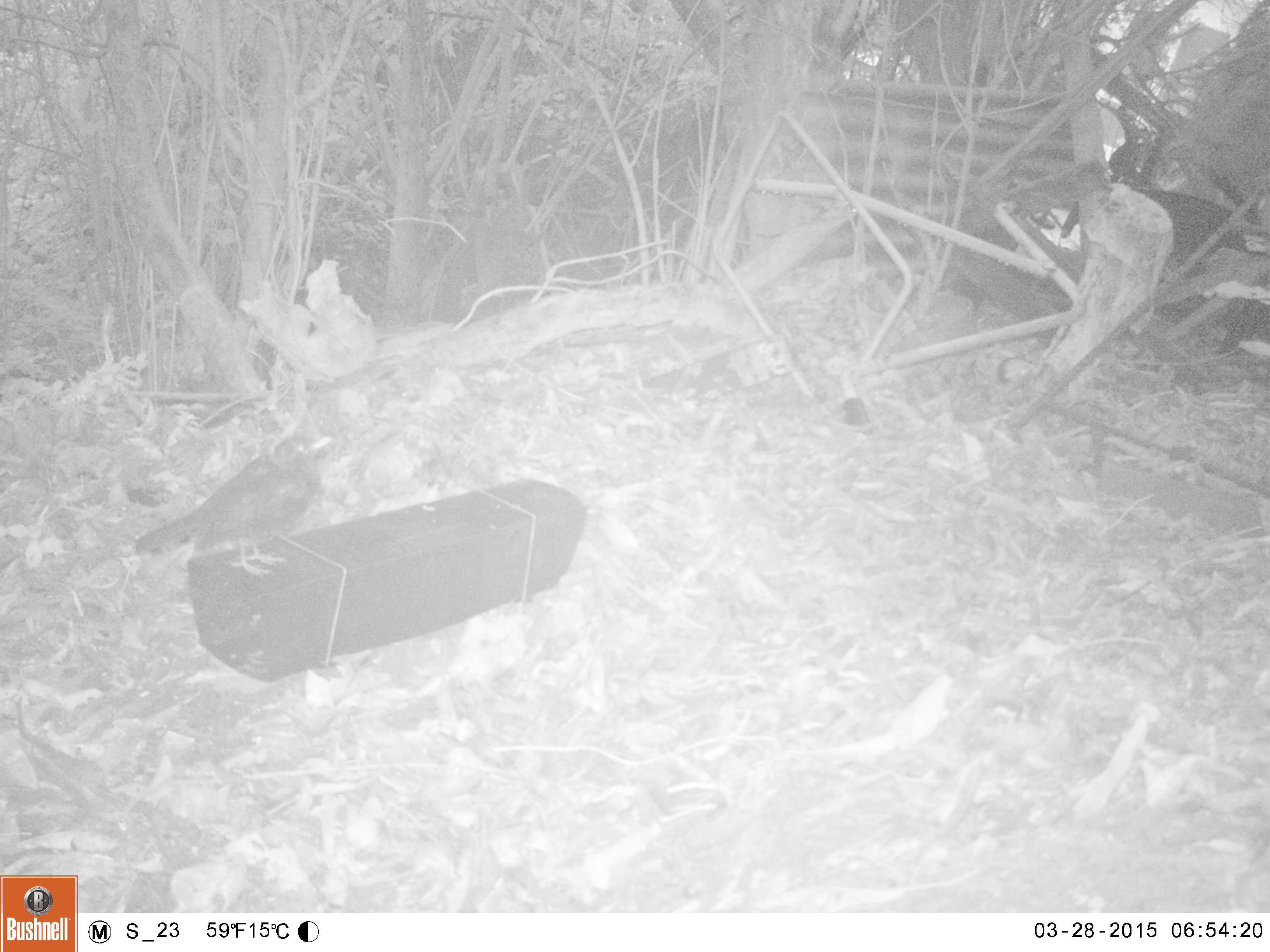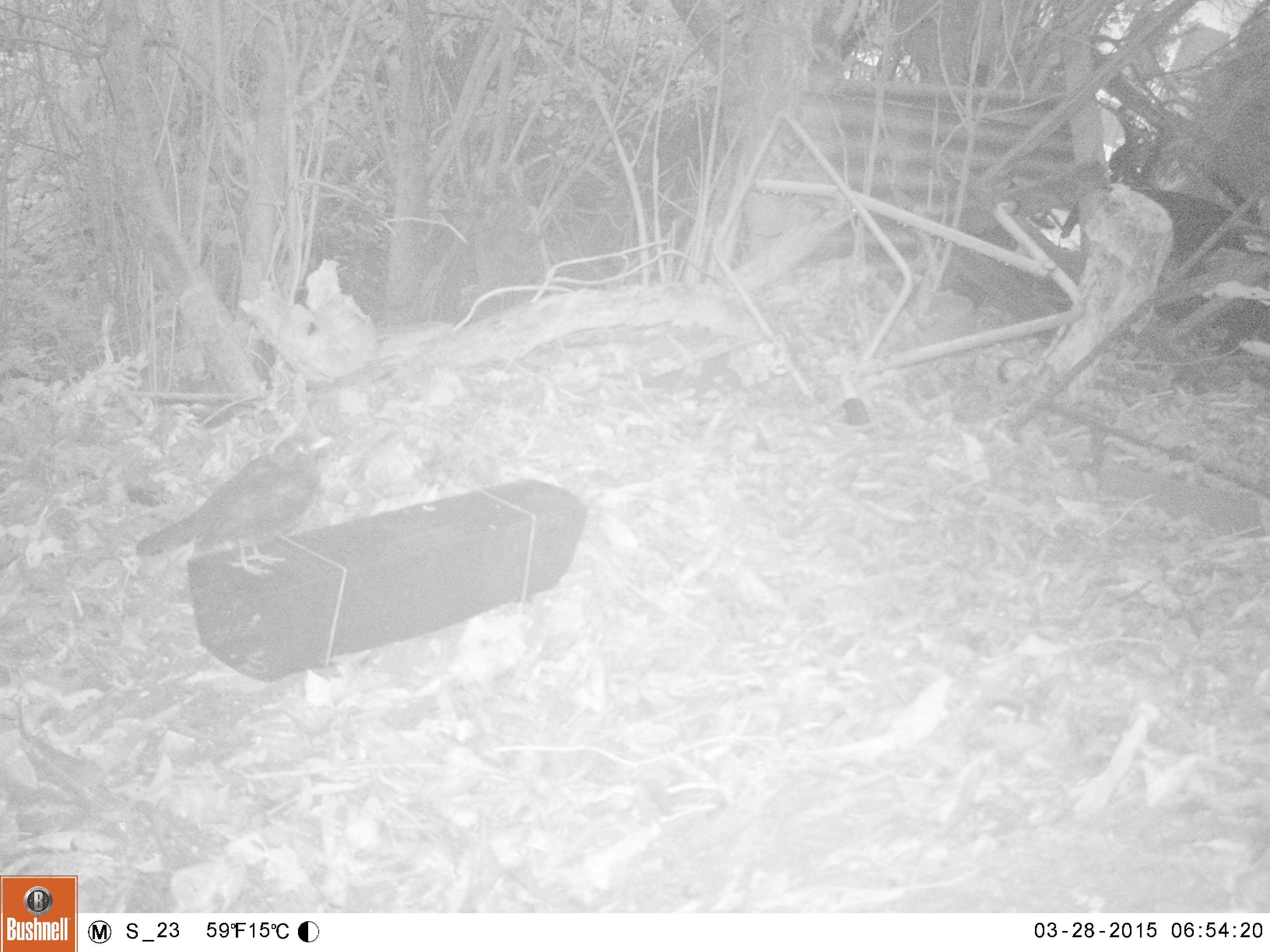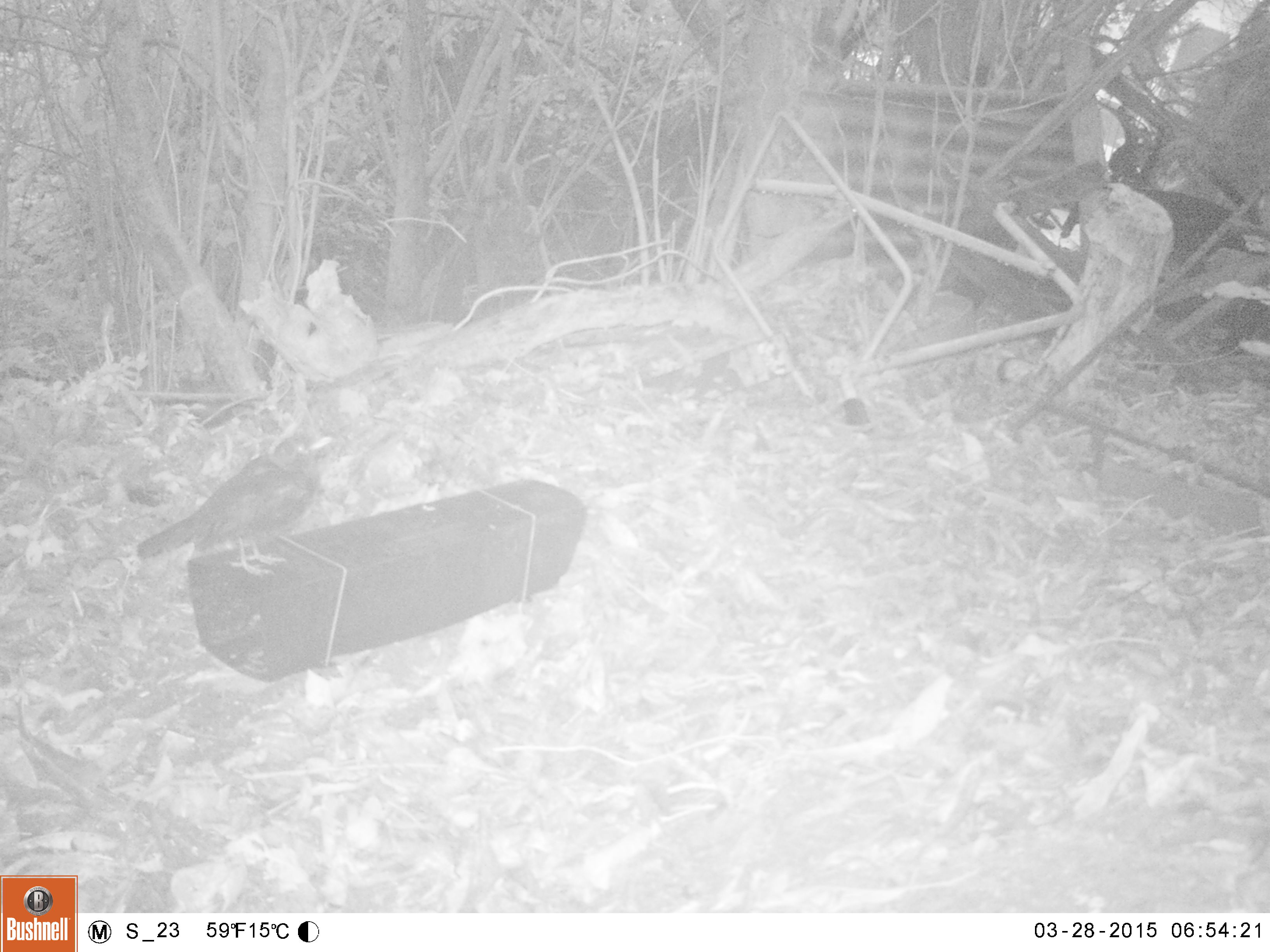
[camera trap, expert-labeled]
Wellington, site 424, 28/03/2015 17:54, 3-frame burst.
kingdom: Animalia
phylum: Chordata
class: Aves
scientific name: Aves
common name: bird